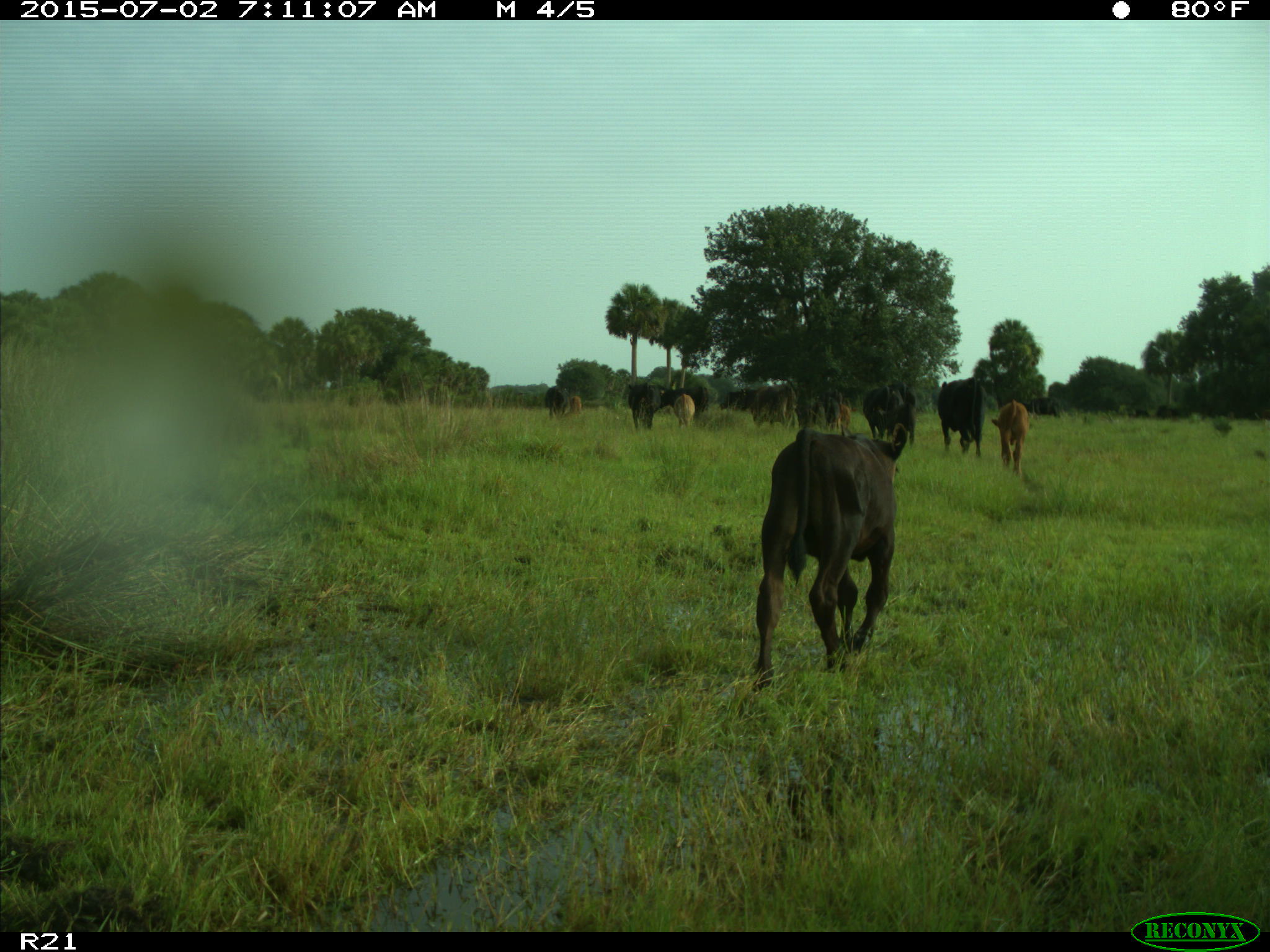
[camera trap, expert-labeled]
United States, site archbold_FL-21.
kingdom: Animalia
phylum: Chordata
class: Mammalia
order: Artiodactyla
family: Bovidae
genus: Bos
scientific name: Bos taurus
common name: domestic cow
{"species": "Bos taurus (domestic cow)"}